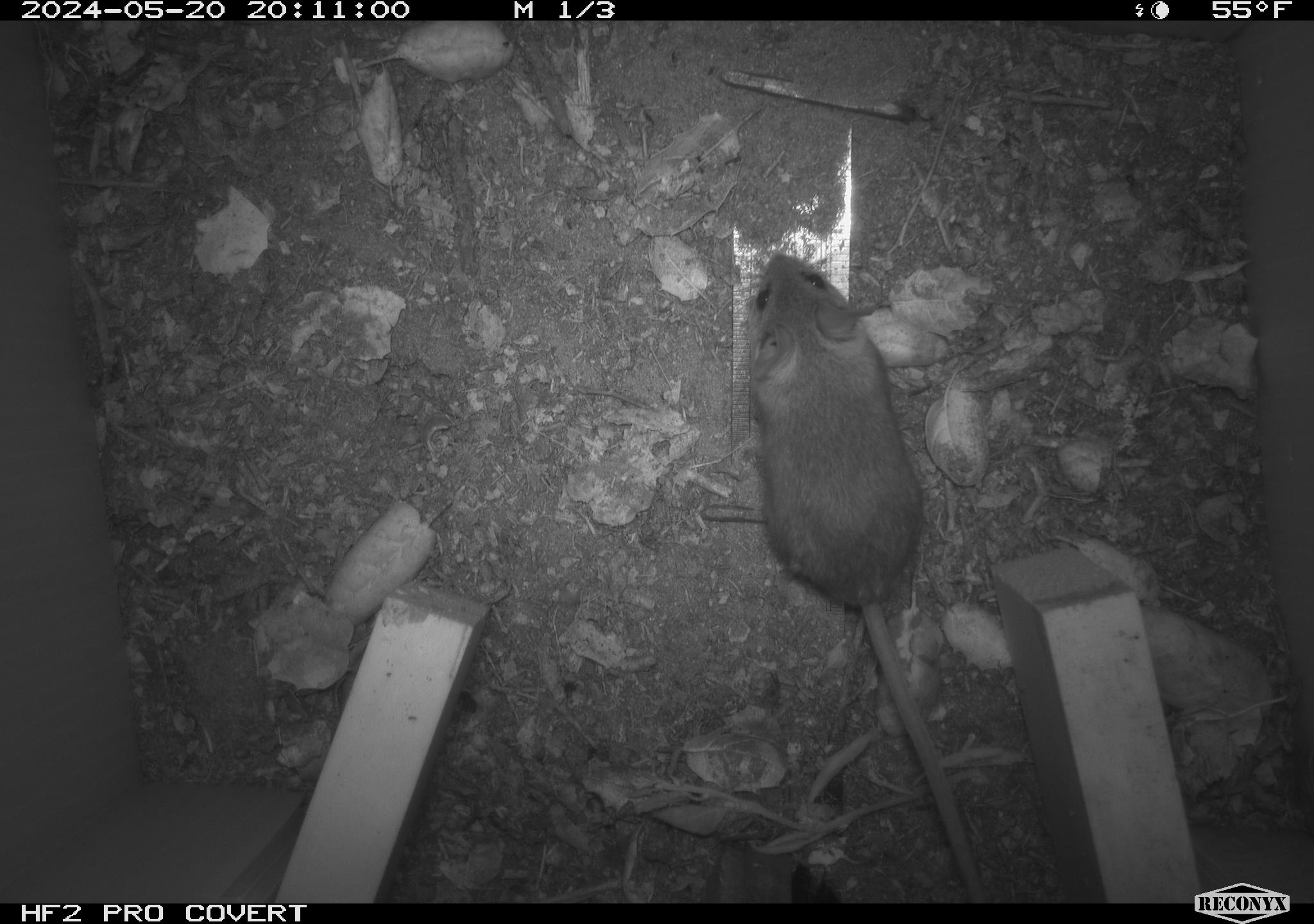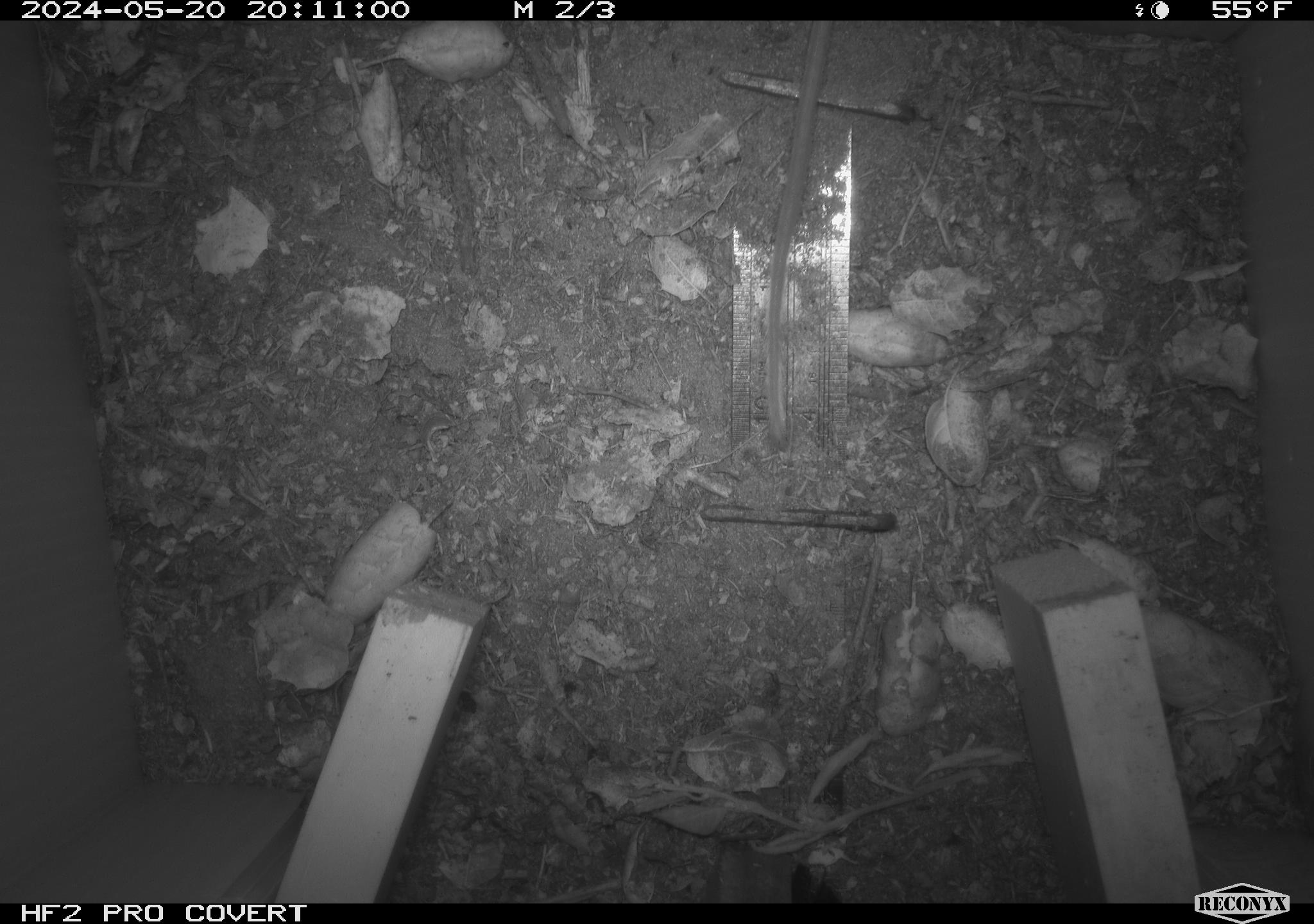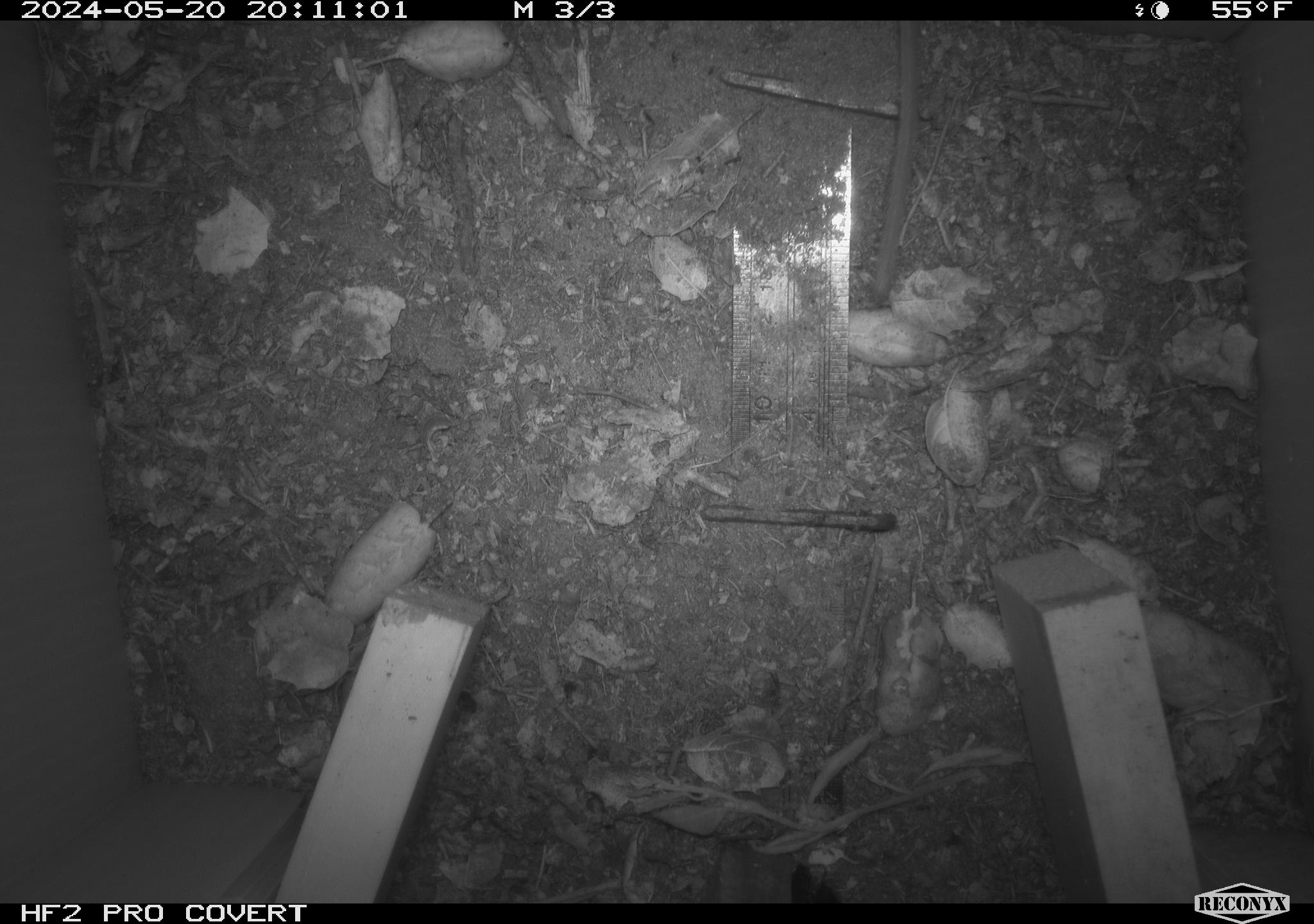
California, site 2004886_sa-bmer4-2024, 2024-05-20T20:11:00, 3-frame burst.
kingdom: Animalia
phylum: Chordata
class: Mammalia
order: Rodentia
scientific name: Rodentia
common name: mouse species